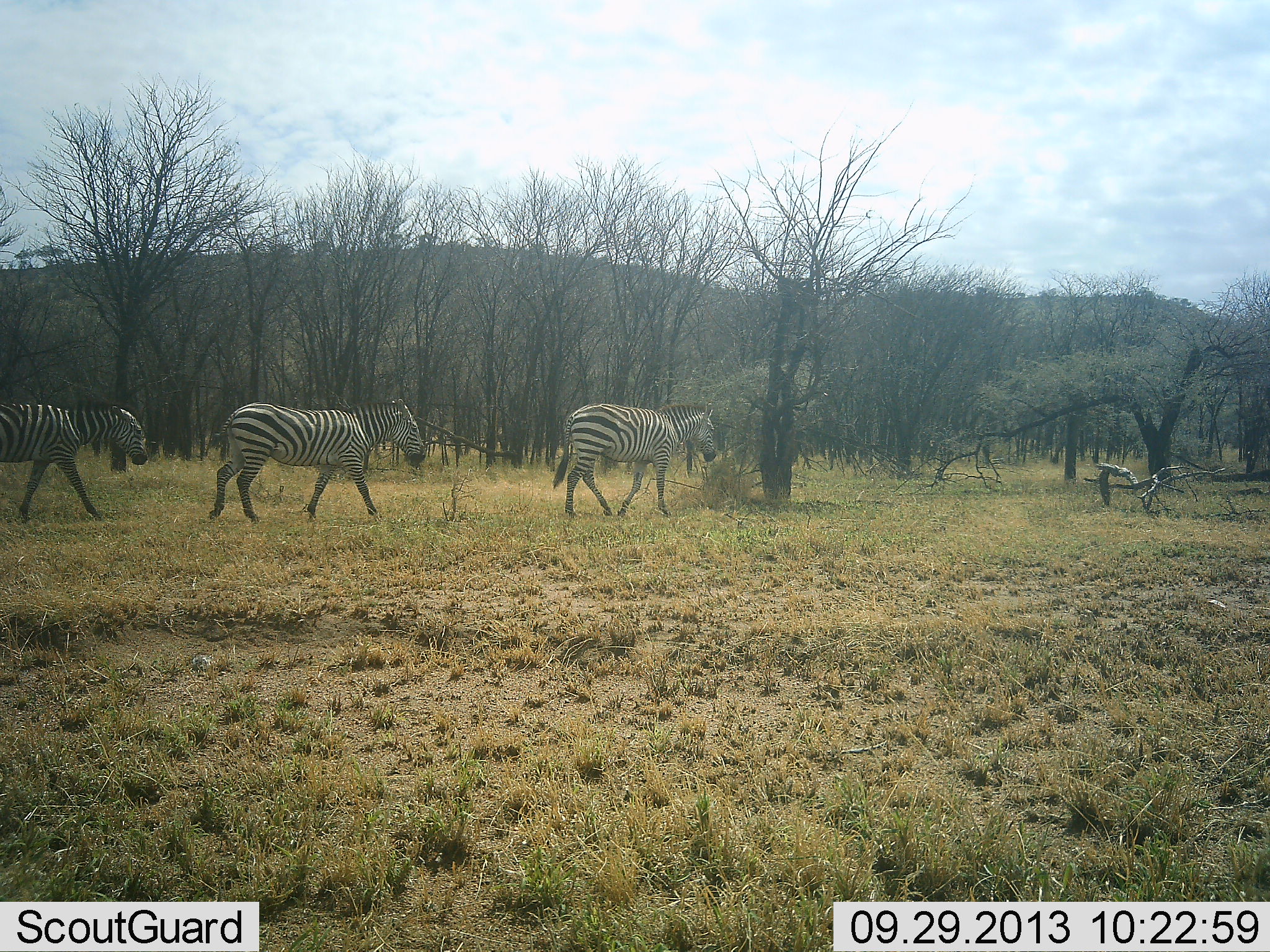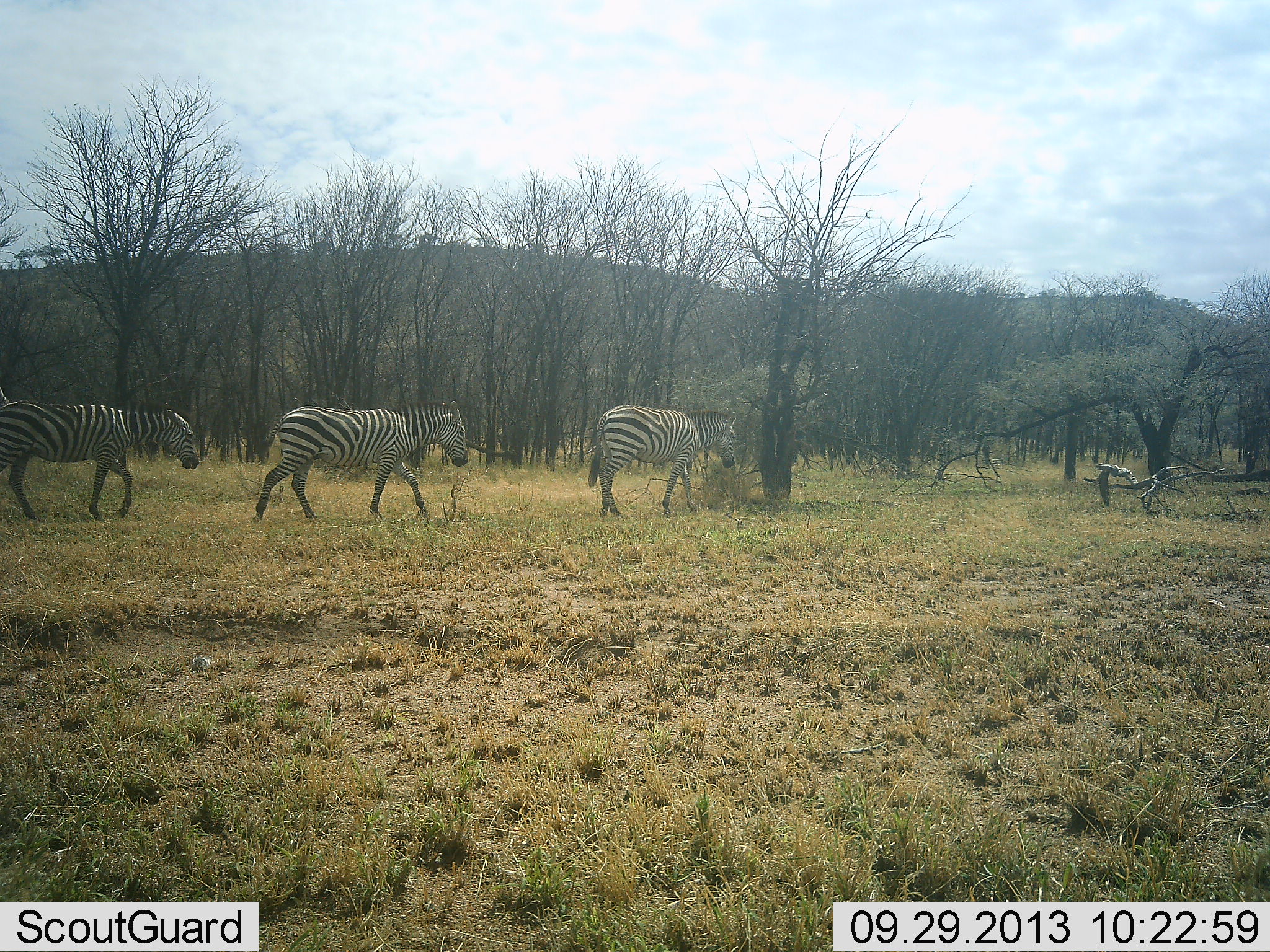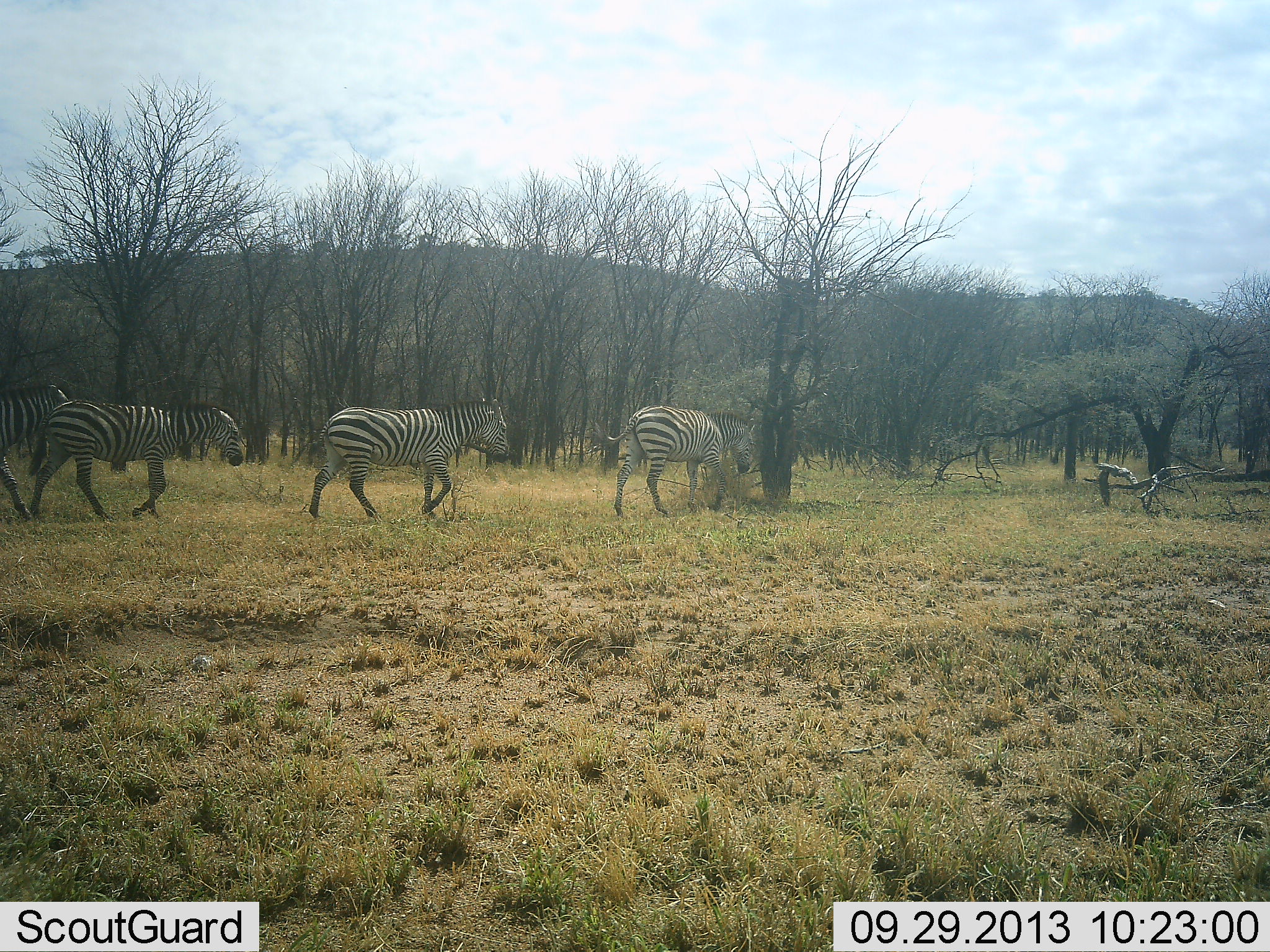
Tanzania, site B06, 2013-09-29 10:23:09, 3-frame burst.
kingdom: Animalia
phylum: Chordata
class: Mammalia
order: Perissodactyla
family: Equidae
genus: Equus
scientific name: Equus quagga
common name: plains zebra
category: zebra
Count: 4.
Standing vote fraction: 3%.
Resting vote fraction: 0%.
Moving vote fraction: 97%.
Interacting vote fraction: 0%.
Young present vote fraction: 0%.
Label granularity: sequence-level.